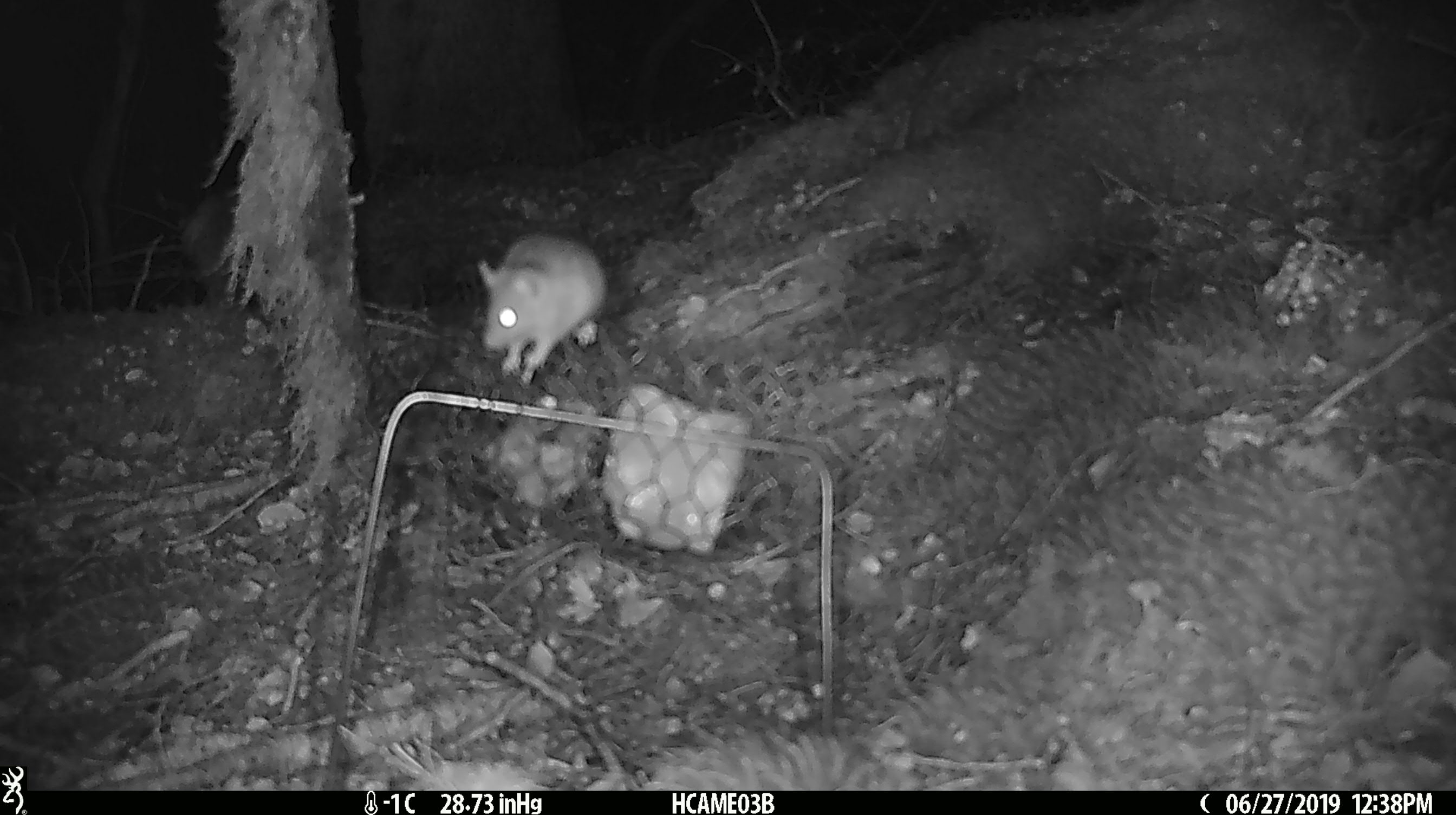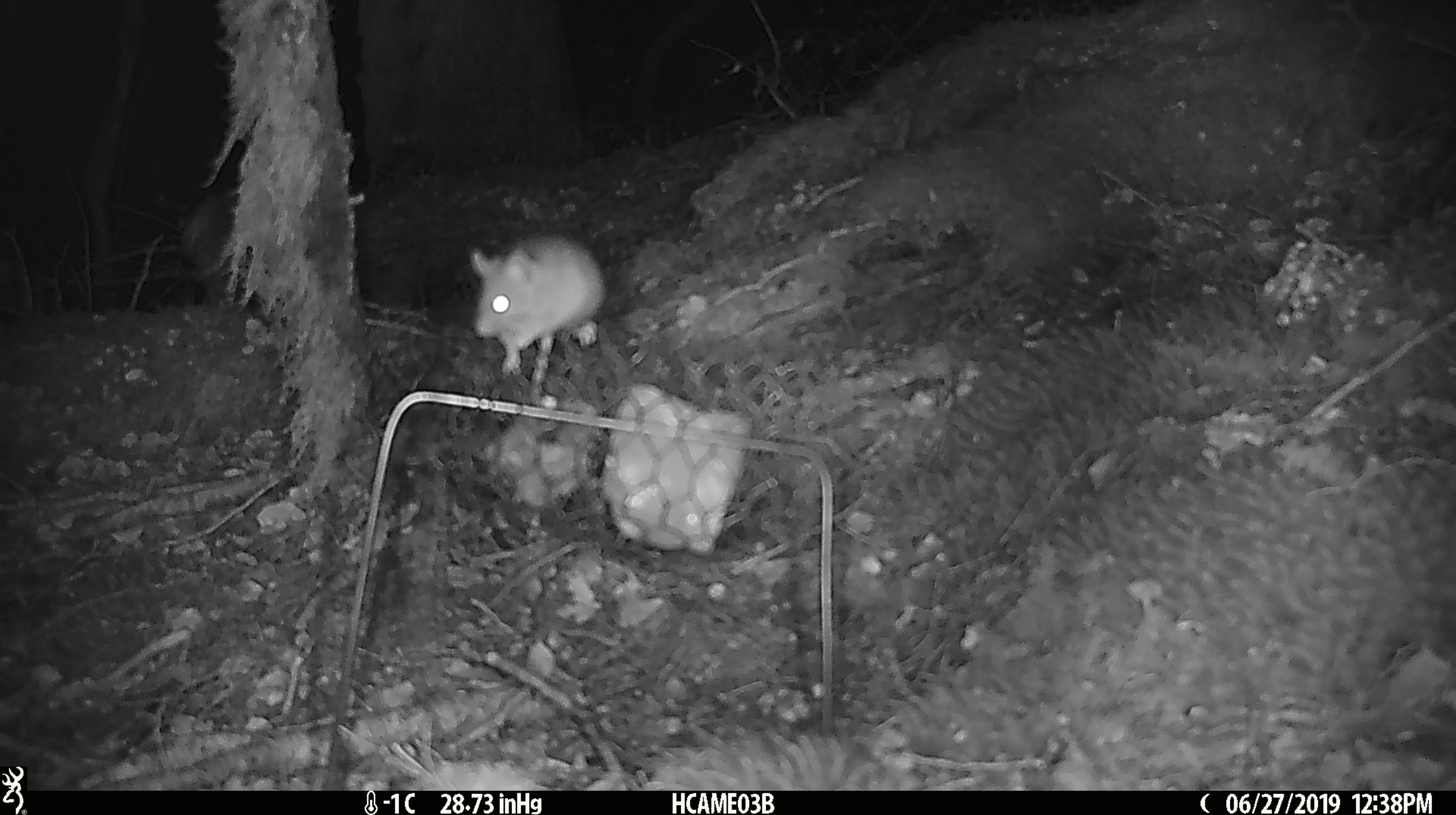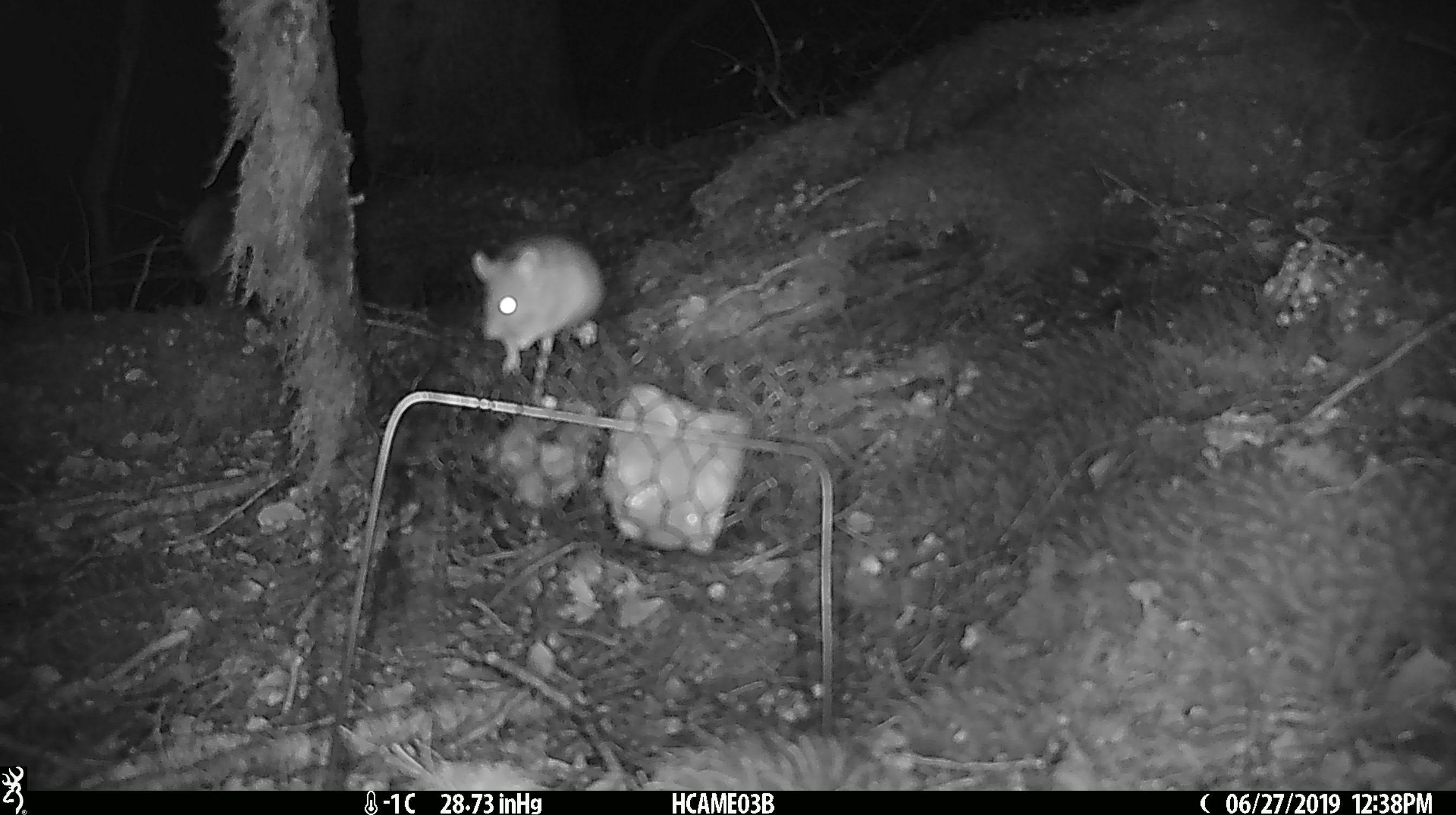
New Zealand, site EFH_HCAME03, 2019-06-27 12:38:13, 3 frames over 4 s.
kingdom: Animalia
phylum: Chordata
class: Mammalia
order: Rodentia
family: Muridae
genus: Mus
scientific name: Mus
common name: mouse